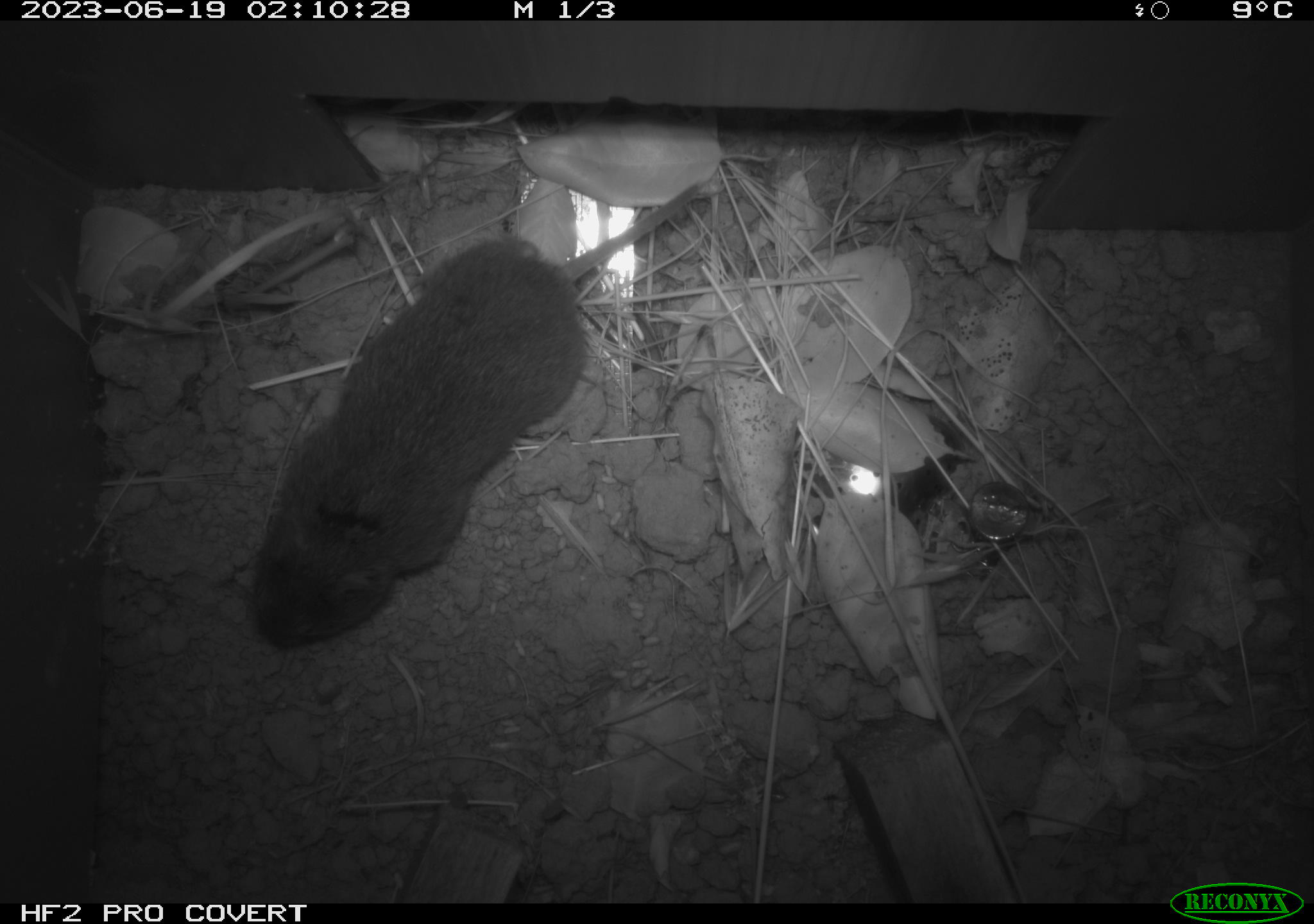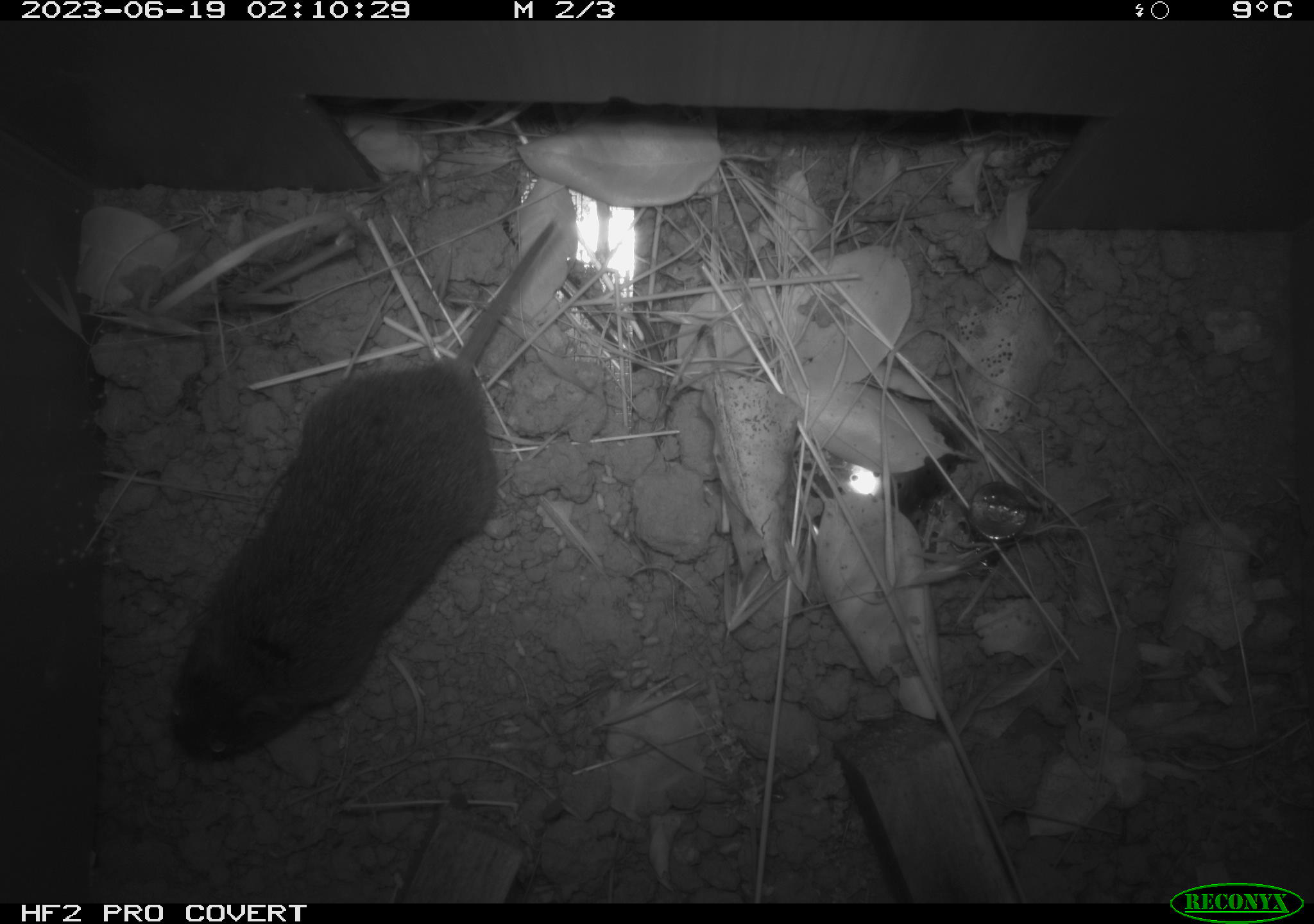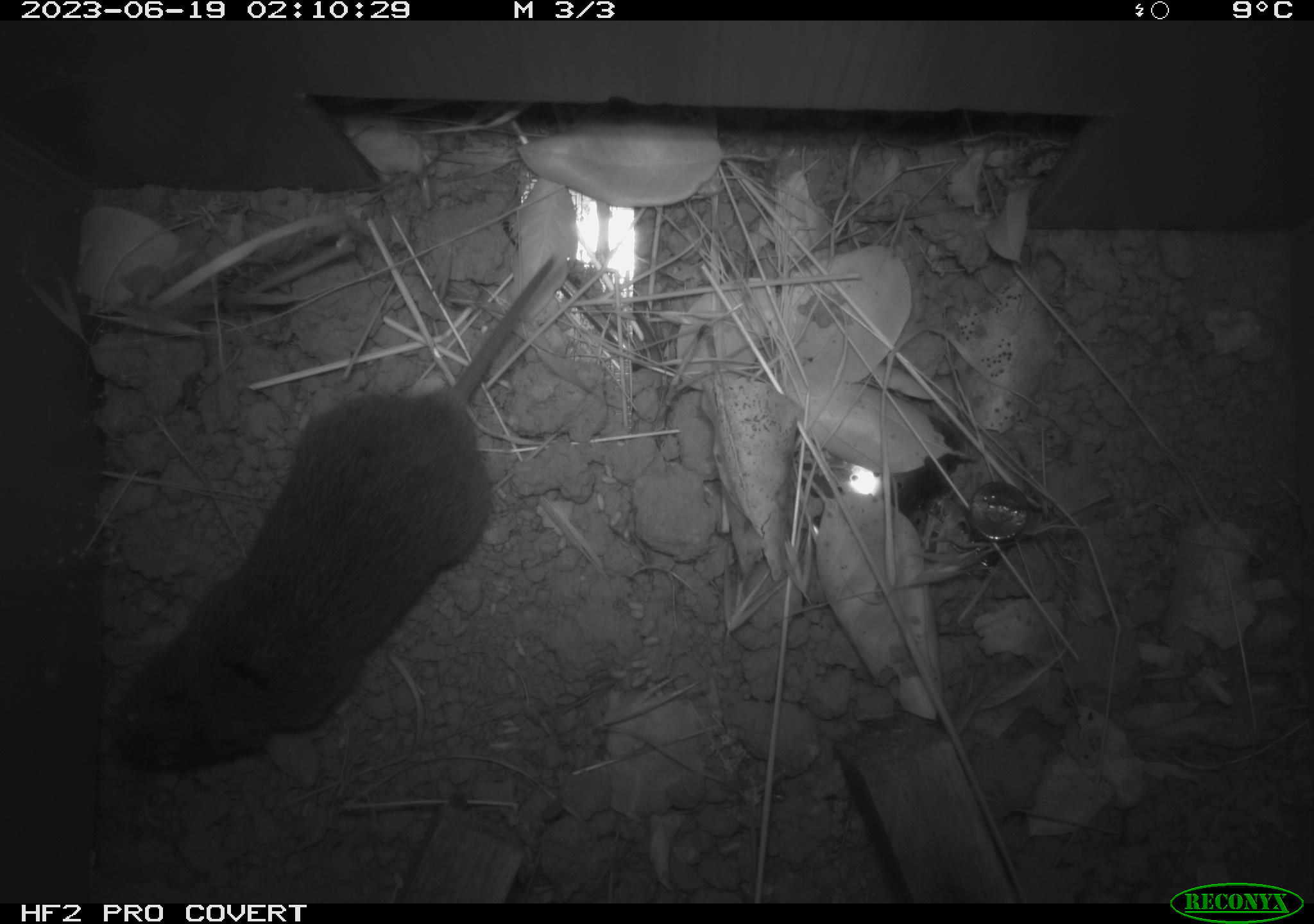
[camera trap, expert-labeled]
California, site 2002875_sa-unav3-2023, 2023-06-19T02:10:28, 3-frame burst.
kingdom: Animalia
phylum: Chordata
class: Mammalia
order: Rodentia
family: Cricetidae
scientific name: Arvicolinae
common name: voles, lemmings, and muskrats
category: arvicolinae subfamily